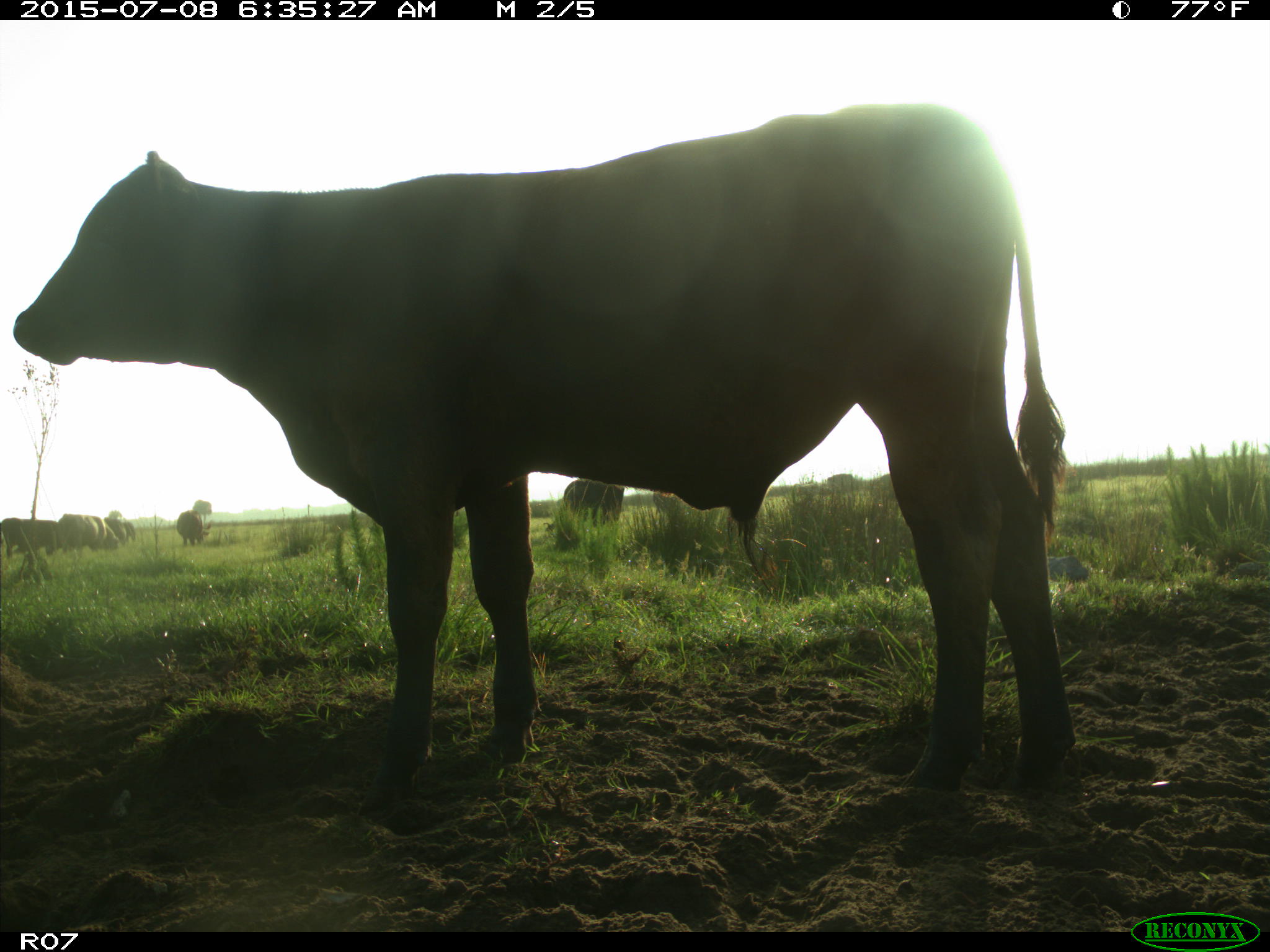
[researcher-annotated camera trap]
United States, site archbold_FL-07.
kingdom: Animalia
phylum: Chordata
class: Mammalia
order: Artiodactyla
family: Bovidae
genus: Bos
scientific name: Bos taurus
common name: domestic cow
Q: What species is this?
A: Bos taurus (domestic cow).